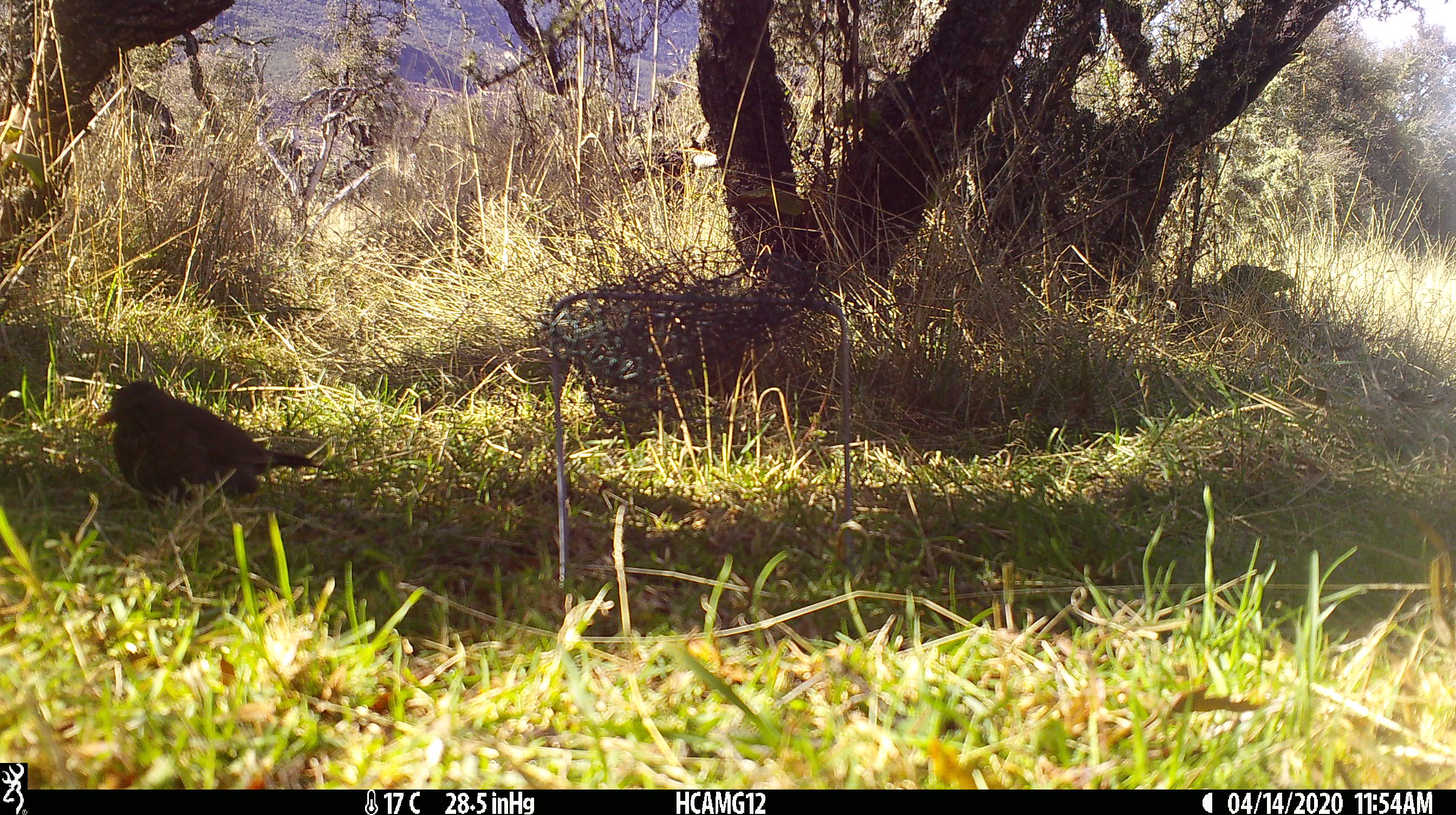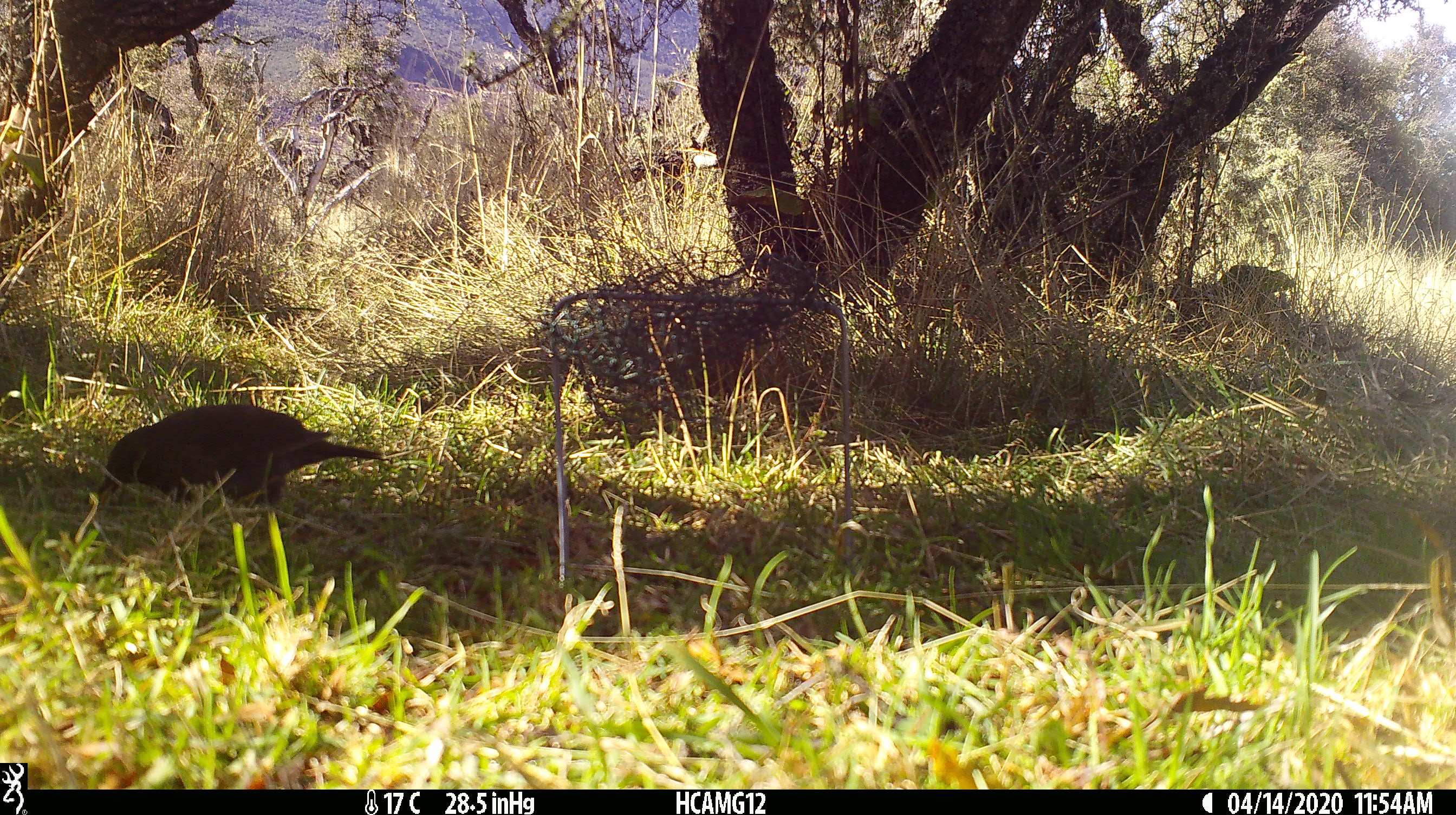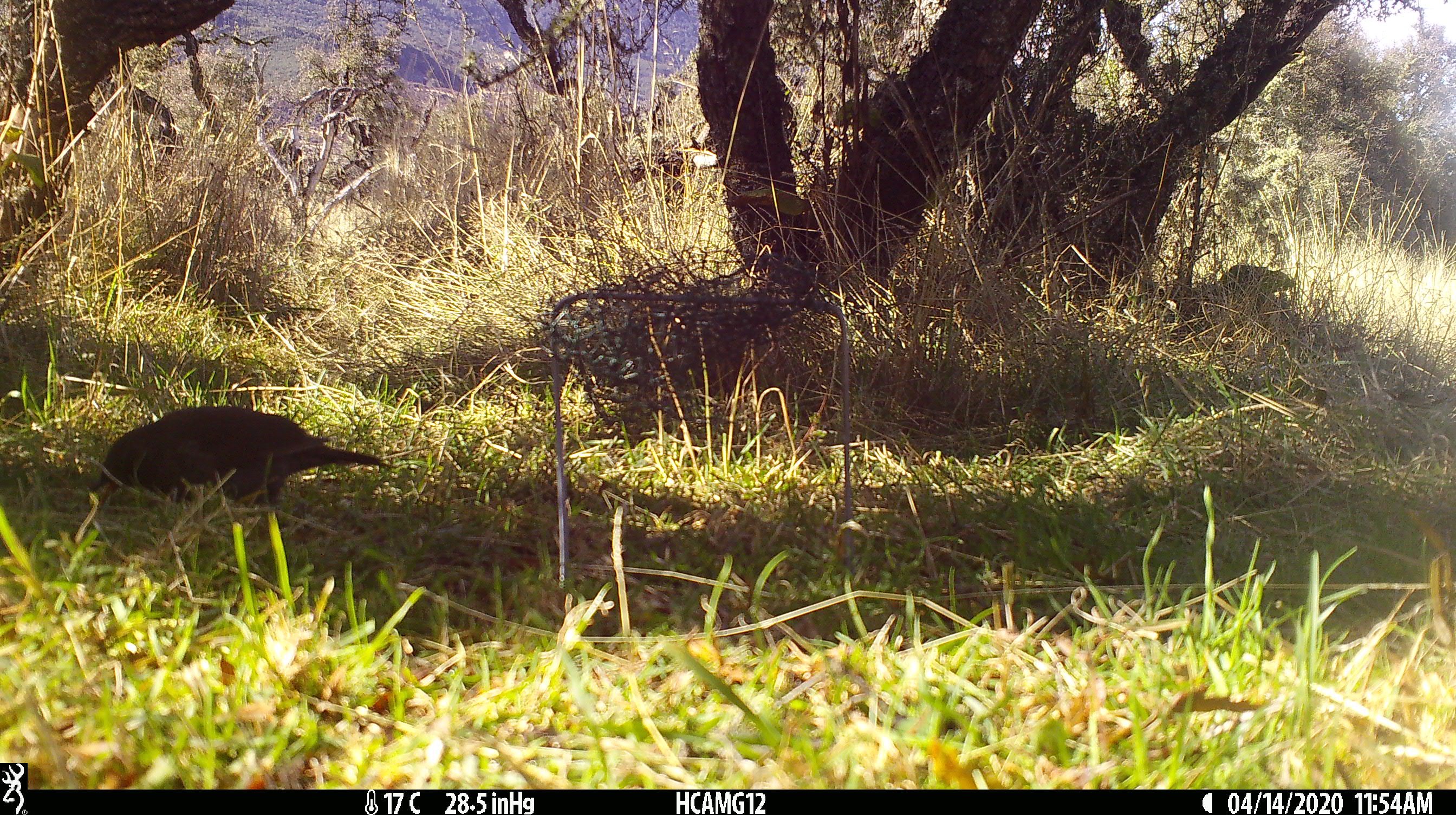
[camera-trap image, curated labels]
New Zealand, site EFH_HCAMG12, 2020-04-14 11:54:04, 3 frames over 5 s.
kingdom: Animalia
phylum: Chordata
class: Aves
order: Passeriformes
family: Turdidae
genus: Turdus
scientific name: Turdus merula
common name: eurasian blackbird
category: blackbird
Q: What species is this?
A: Blackbird (eurasian blackbird) (Turdus merula).